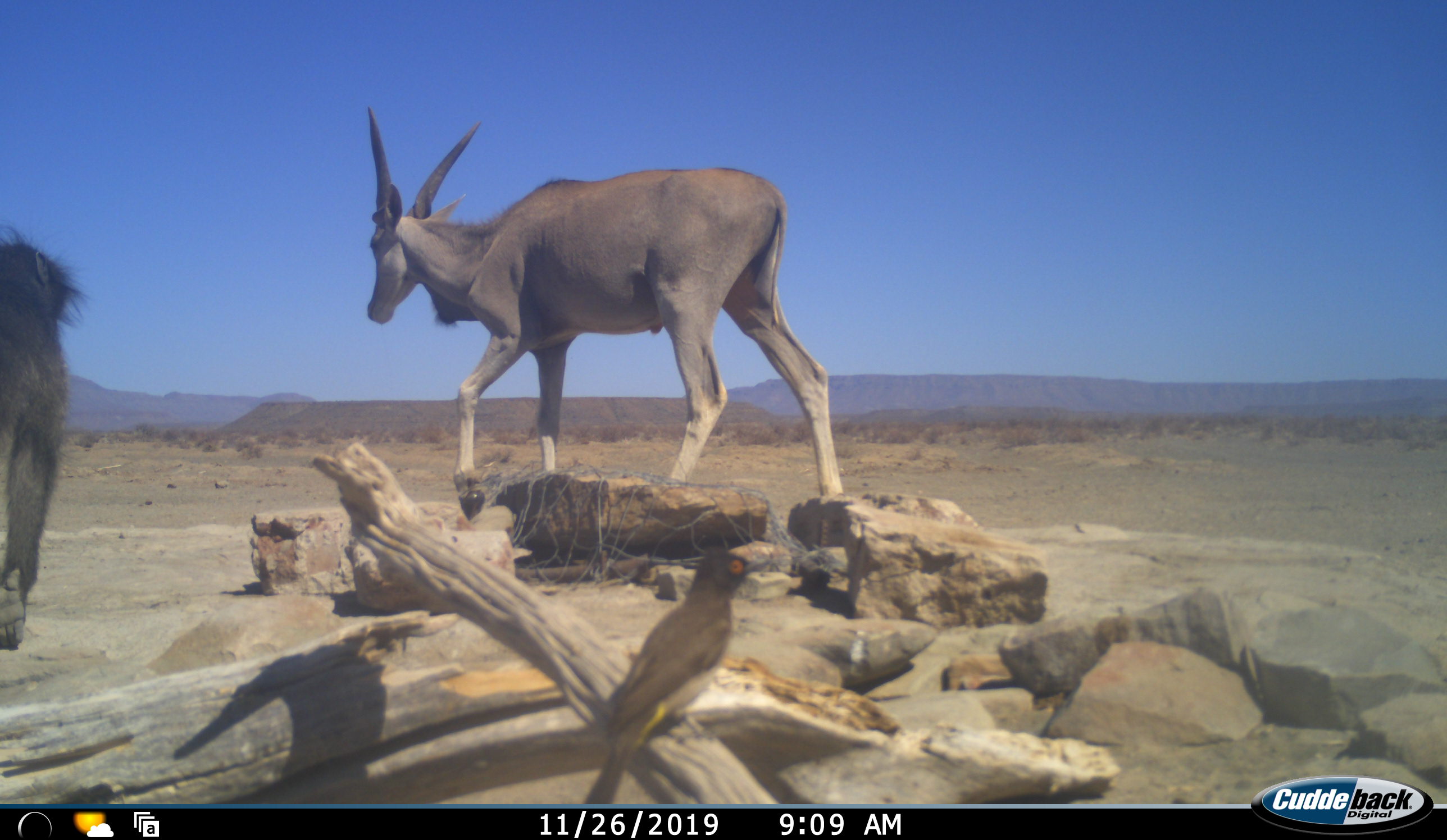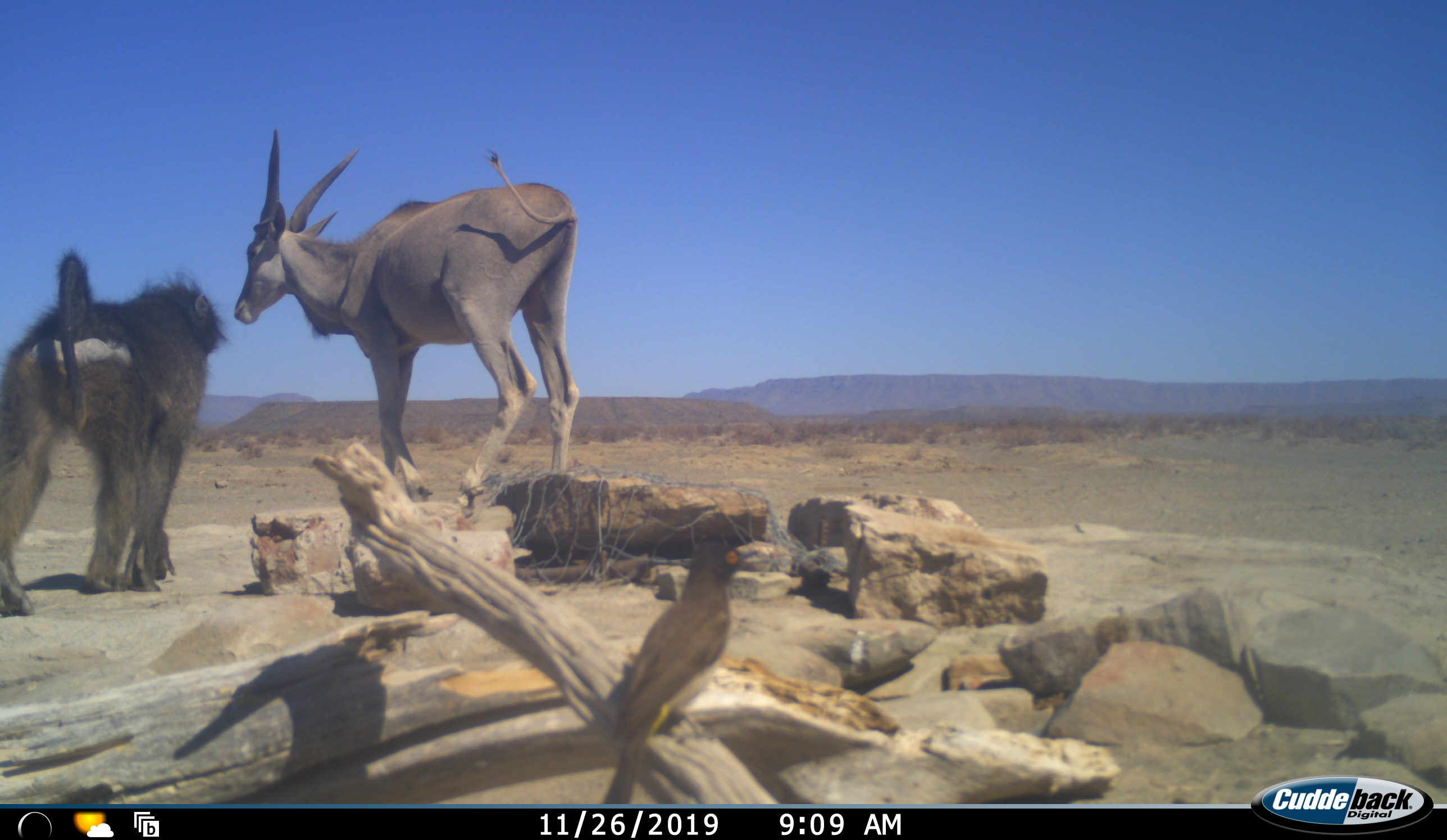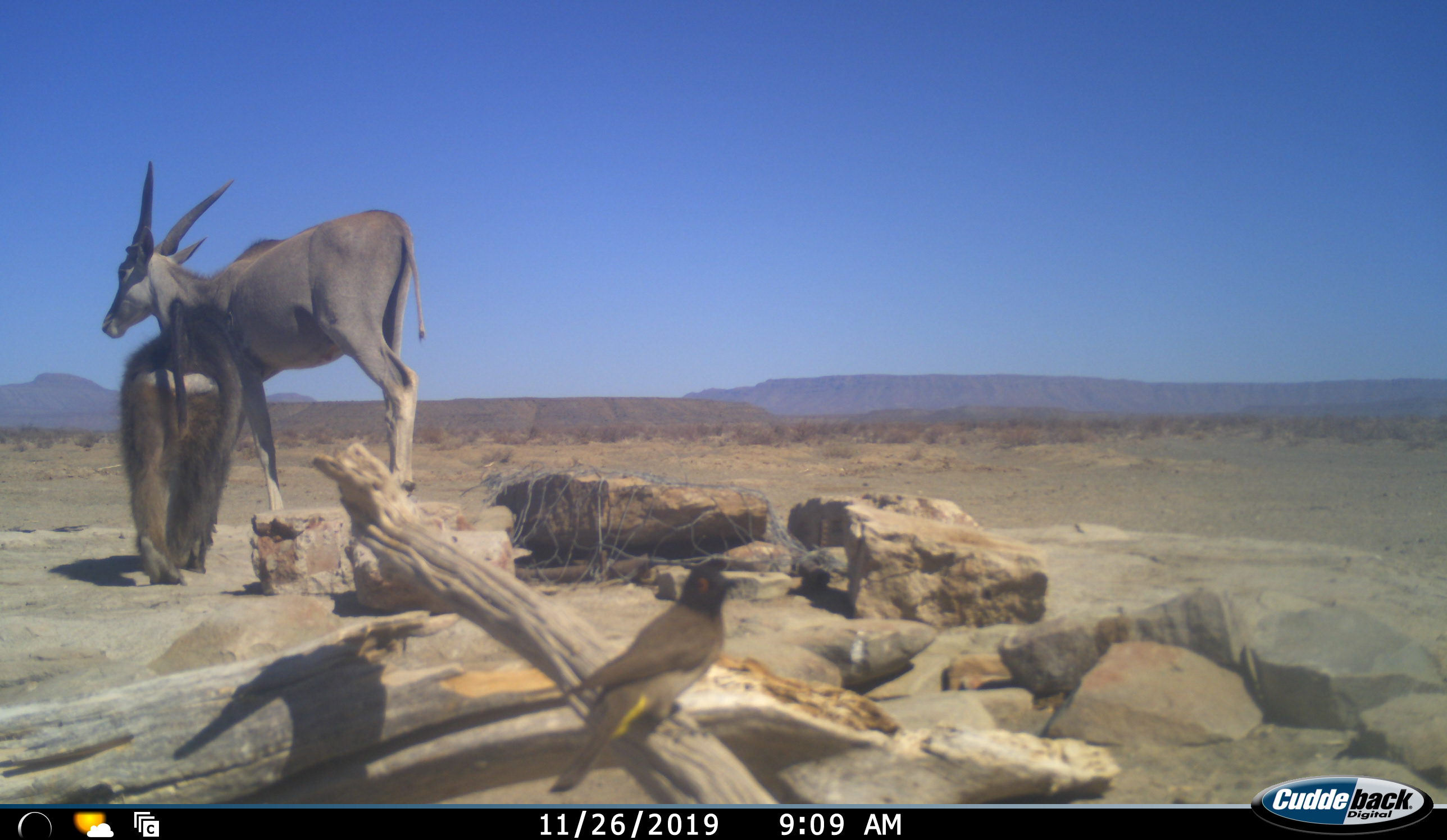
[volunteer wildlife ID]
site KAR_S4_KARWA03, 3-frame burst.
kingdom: Animalia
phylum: Chordata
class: Mammalia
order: Primates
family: Cercopithecidae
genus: Papio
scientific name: Papio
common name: baboon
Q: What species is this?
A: Baboon (Papio).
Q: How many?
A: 1.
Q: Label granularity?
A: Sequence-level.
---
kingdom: Animalia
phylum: Chordata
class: Aves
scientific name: Aves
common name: bird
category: birdother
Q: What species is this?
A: Birdother (bird) (Aves).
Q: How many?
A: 1.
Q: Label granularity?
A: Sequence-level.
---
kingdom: Animalia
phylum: Chordata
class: Mammalia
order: Artiodactyla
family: Bovidae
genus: Tragelaphus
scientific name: Tragelaphus oryx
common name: eland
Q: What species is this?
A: Eland (Tragelaphus oryx).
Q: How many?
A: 1.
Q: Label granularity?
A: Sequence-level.